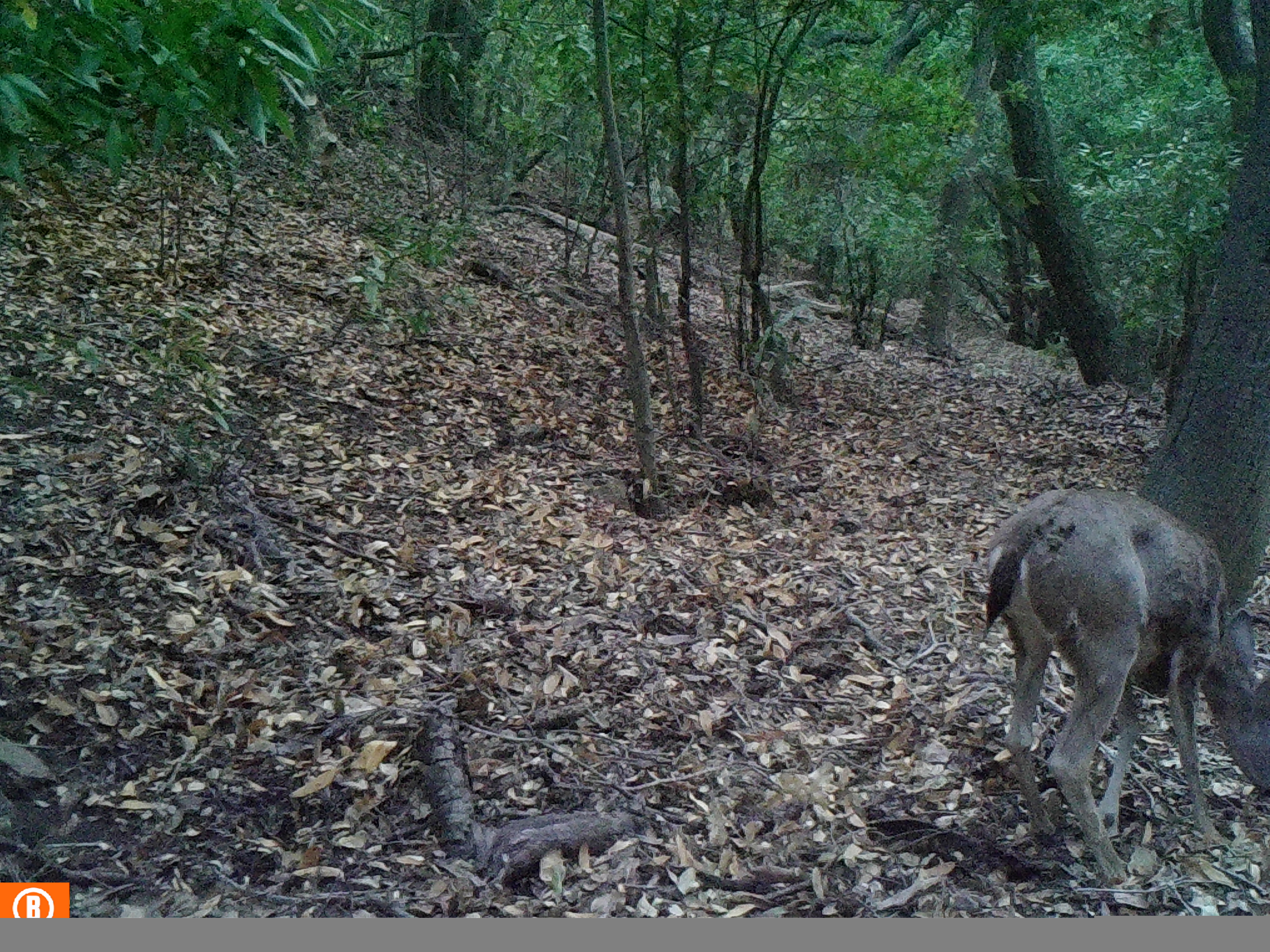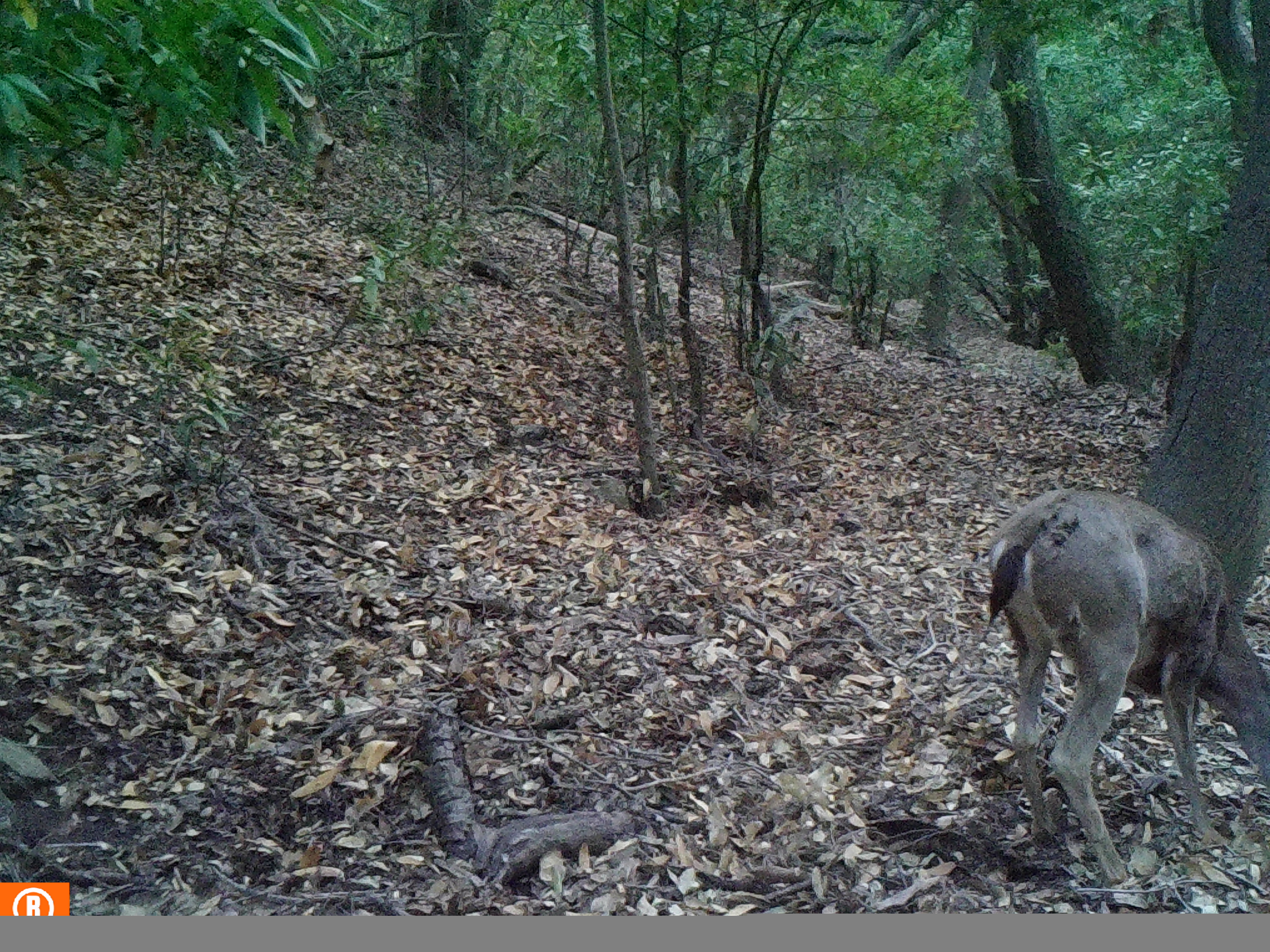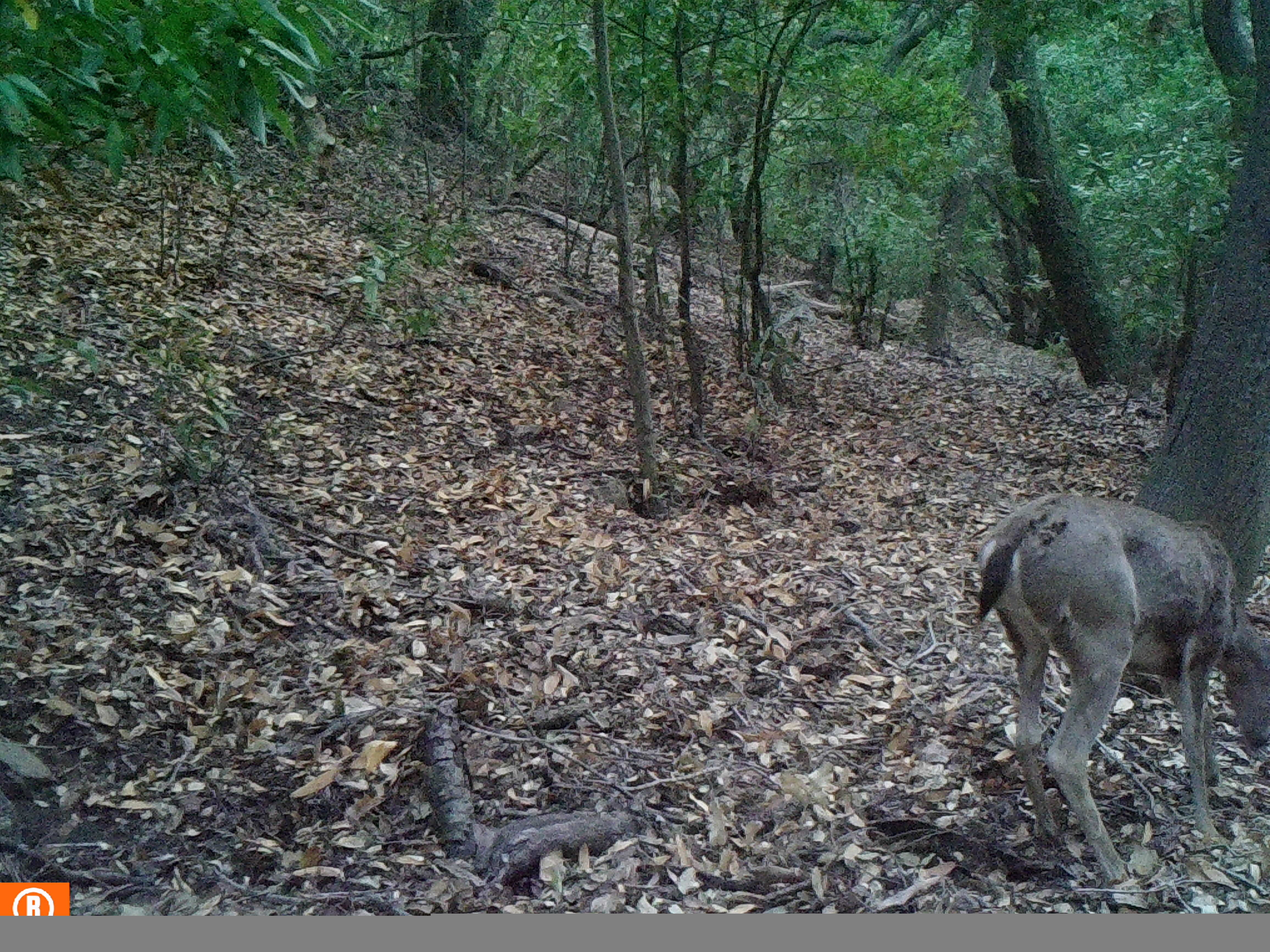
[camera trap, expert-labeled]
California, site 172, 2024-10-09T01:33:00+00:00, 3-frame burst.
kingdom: Animalia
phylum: Chordata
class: Mammalia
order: Artiodactyla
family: Cervidae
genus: Odocoileus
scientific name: Odocoileus hemionus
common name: mule deer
Mule deer (Odocoileus hemionus).